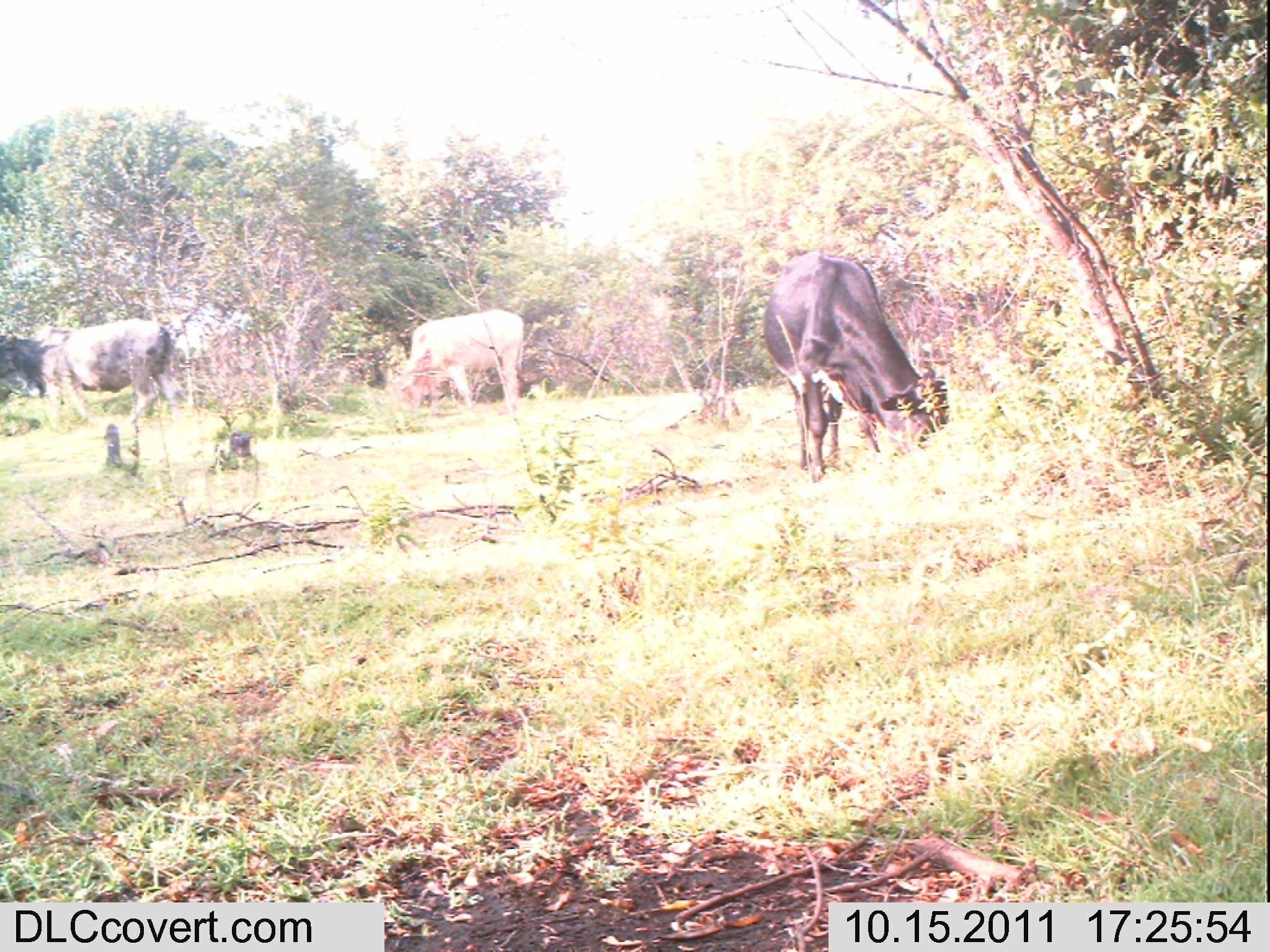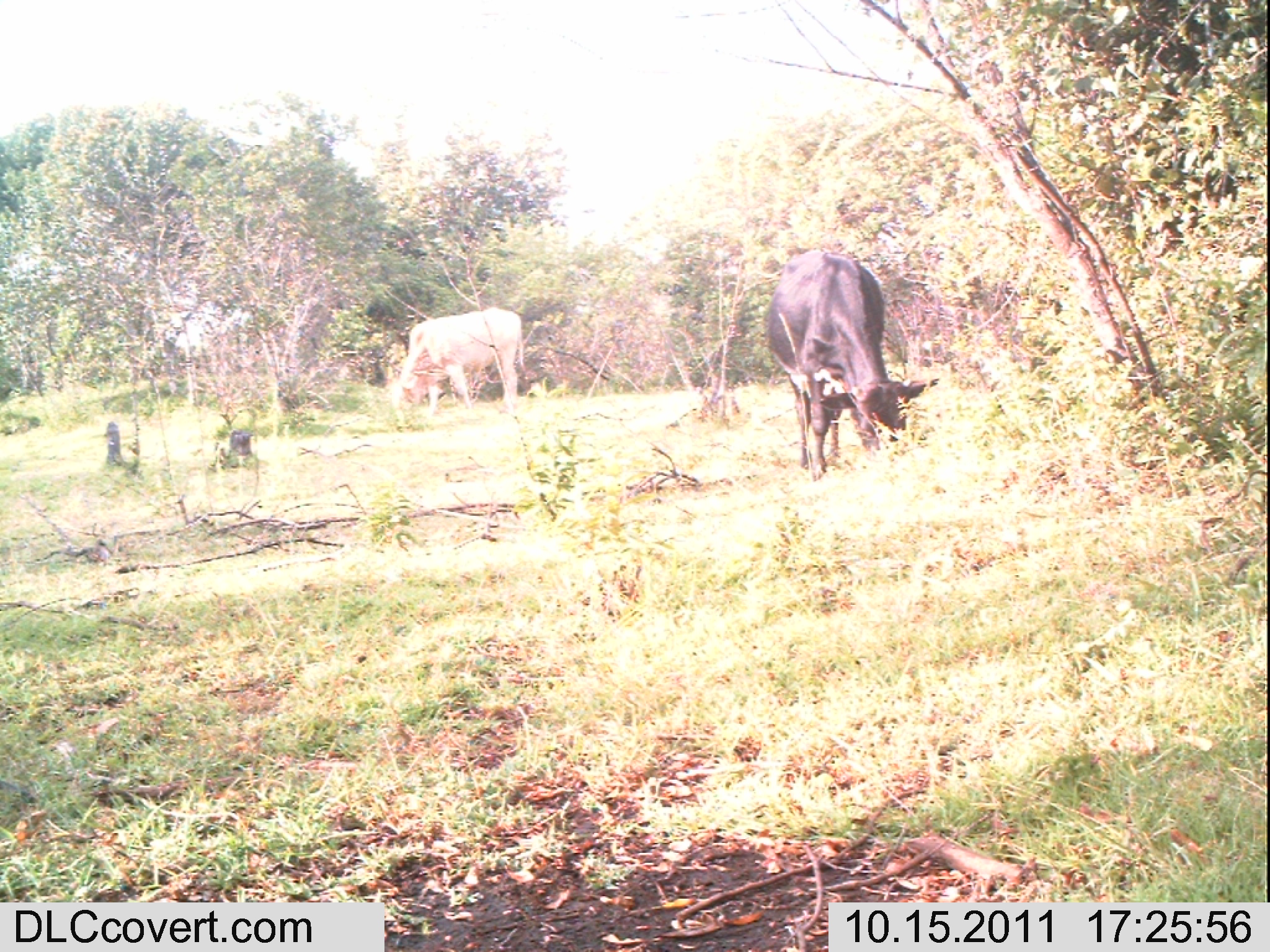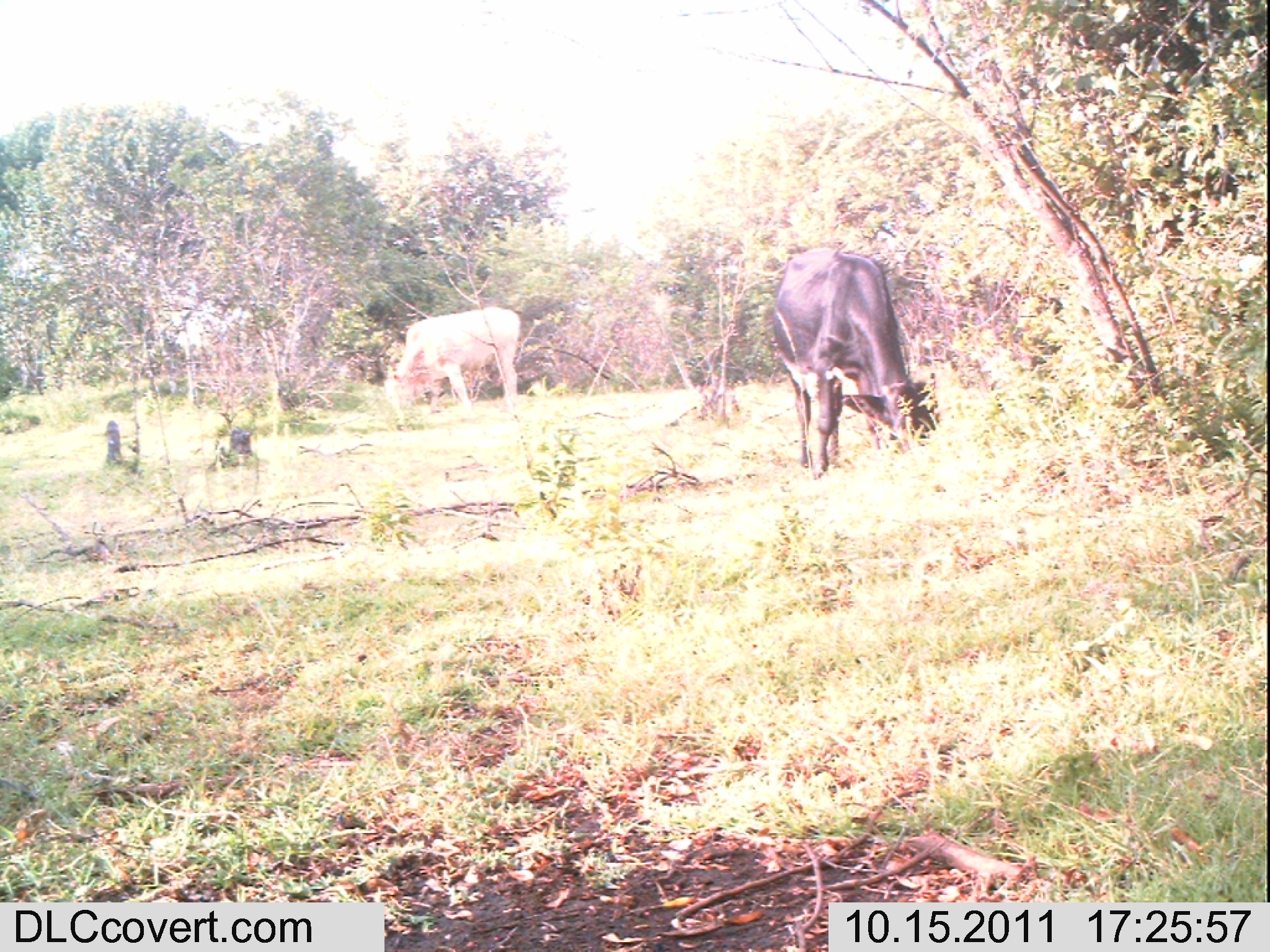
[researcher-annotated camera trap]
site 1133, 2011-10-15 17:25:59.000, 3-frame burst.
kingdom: Animalia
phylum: Chordata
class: Mammalia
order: Artiodactyla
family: Bovidae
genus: Bos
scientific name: Bos taurus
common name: domestic cattle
Bos taurus (domestic cattle), count 3.